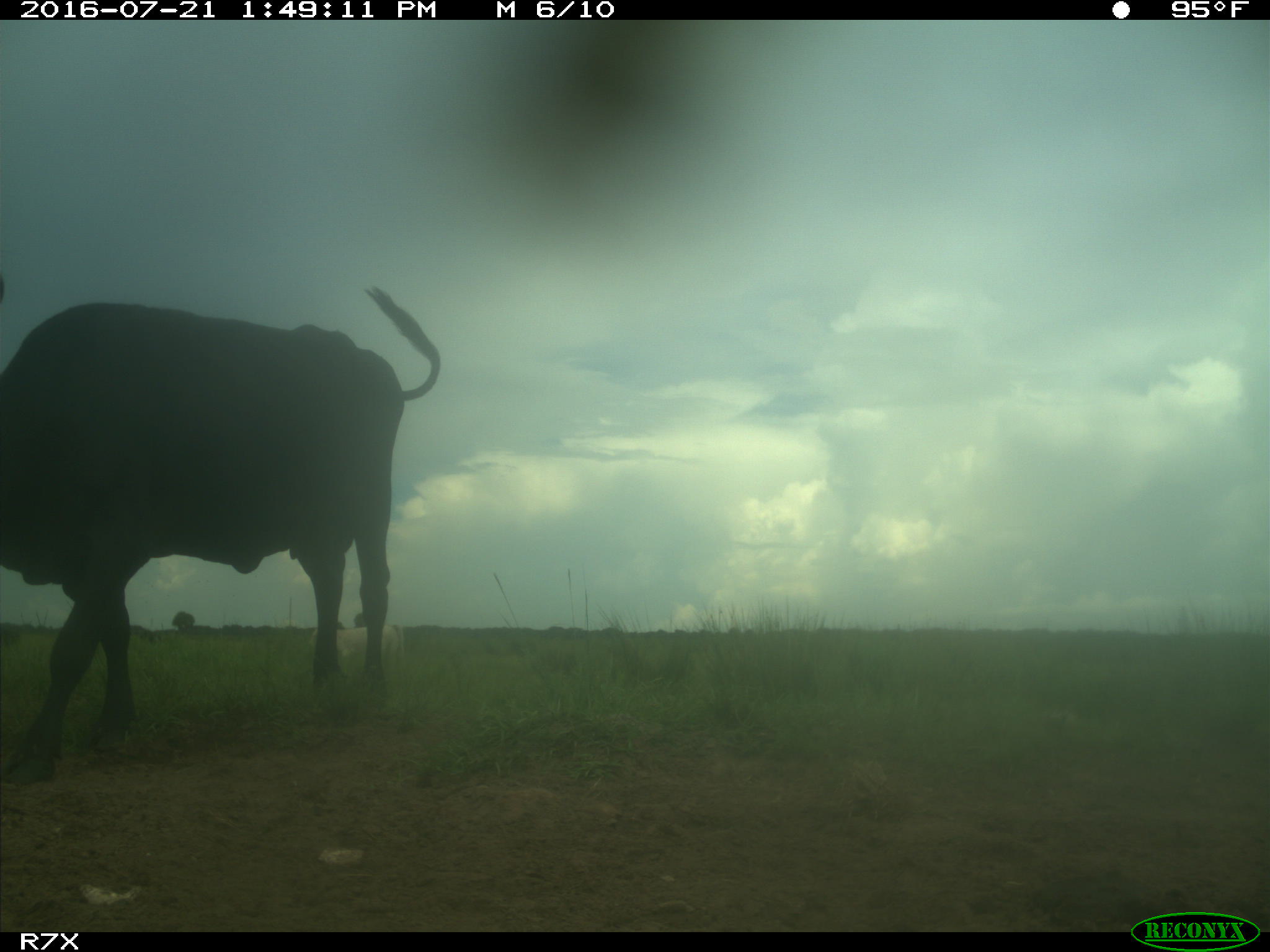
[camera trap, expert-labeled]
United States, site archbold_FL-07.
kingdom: Animalia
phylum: Chordata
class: Mammalia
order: Artiodactyla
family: Bovidae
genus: Bos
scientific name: Bos taurus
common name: domestic cow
Bos taurus (domestic cow).